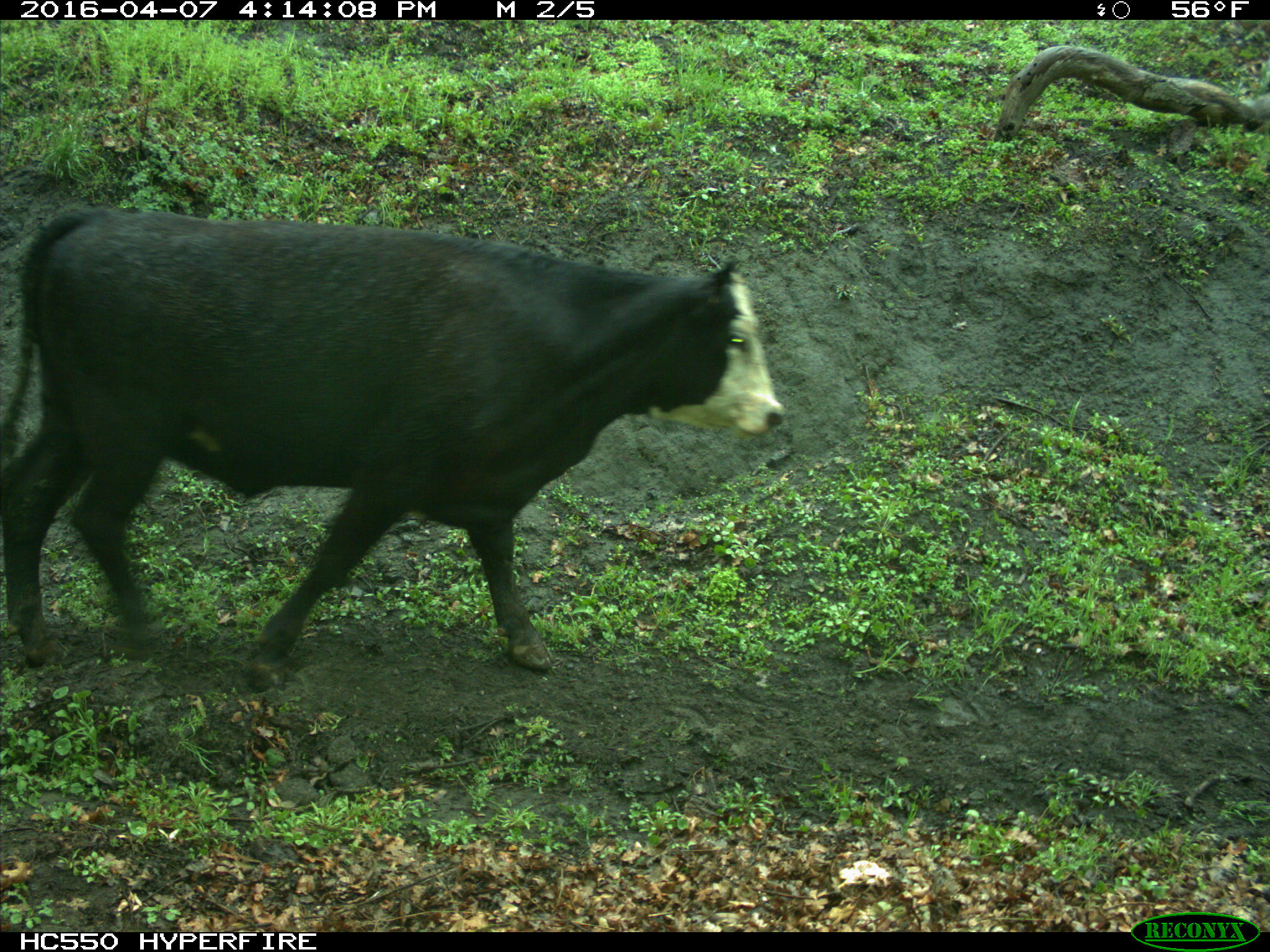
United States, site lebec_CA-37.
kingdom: Animalia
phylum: Chordata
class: Mammalia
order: Artiodactyla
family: Bovidae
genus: Bos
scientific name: Bos taurus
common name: domestic cow